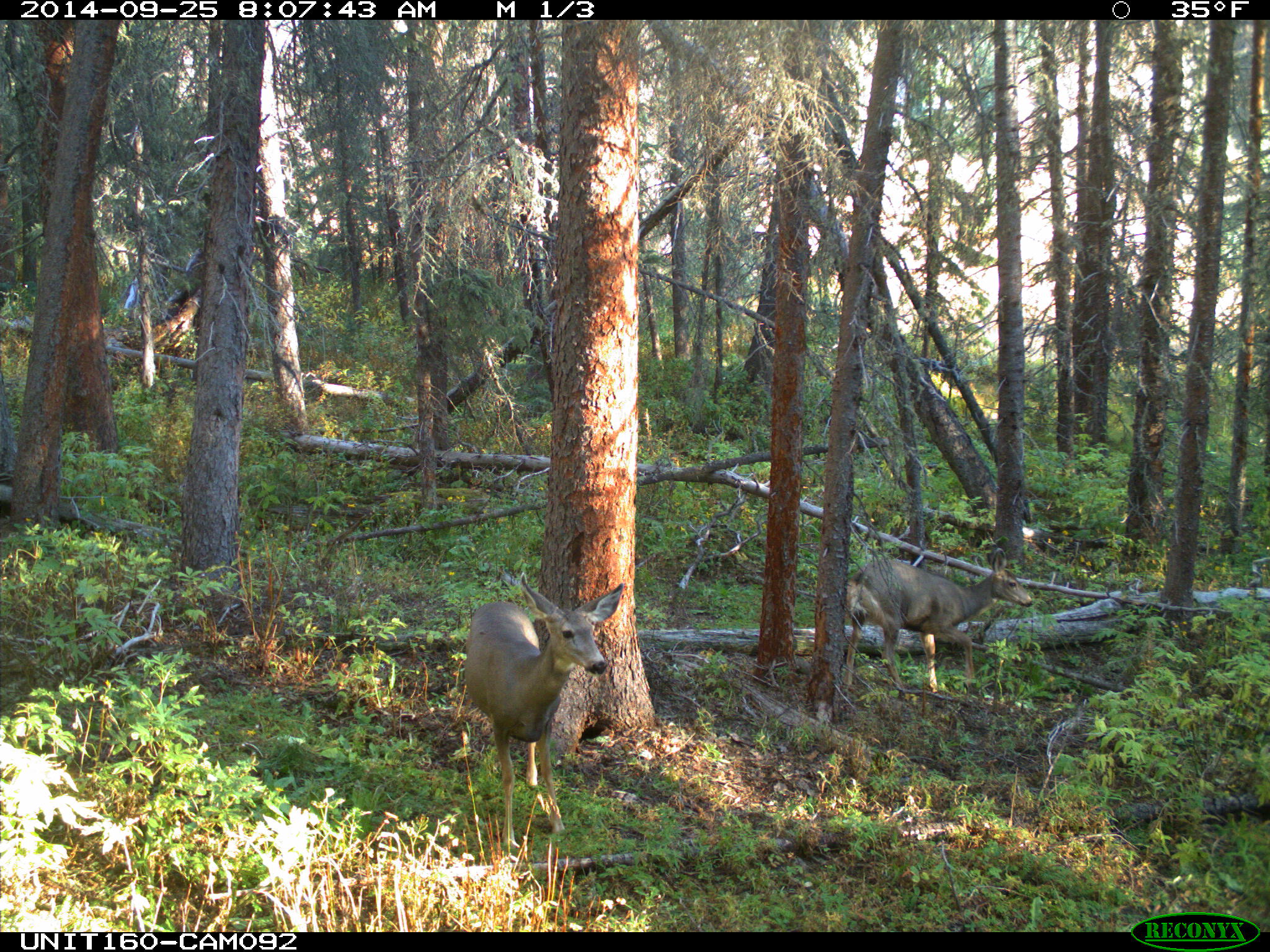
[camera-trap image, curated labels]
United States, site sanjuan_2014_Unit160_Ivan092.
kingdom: Animalia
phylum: Chordata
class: Mammalia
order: Artiodactyla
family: Cervidae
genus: Odocoileus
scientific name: Odocoileus hemionus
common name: mule deer